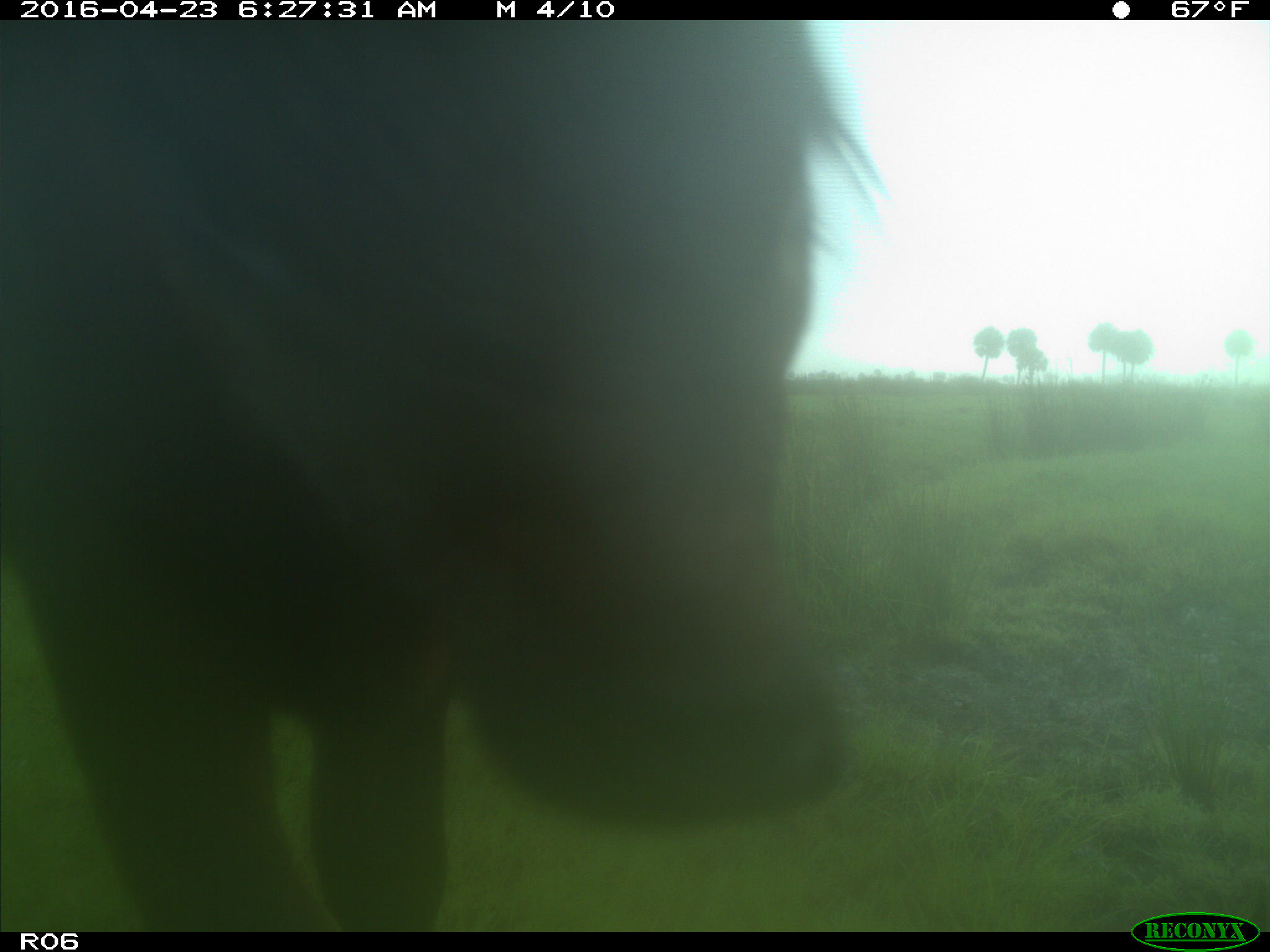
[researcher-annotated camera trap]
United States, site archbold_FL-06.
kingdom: Animalia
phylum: Chordata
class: Mammalia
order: Artiodactyla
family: Bovidae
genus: Bos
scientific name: Bos taurus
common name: domestic cow